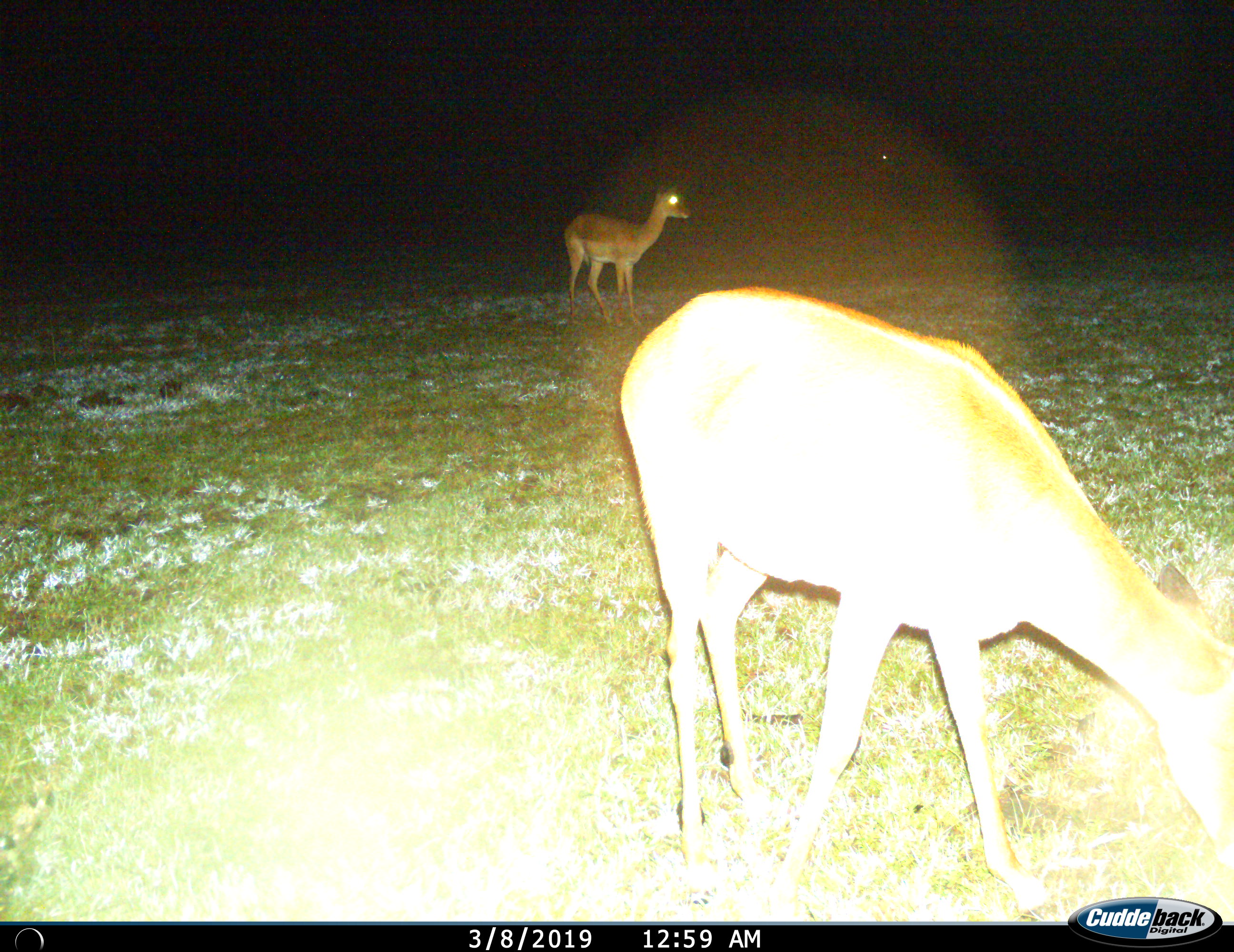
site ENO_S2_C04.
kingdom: Animalia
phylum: Chordata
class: Mammalia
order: Artiodactyla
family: Bovidae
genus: Aepyceros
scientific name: Aepyceros melampus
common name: impala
Impala (Aepyceros melampus), count 2. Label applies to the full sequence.